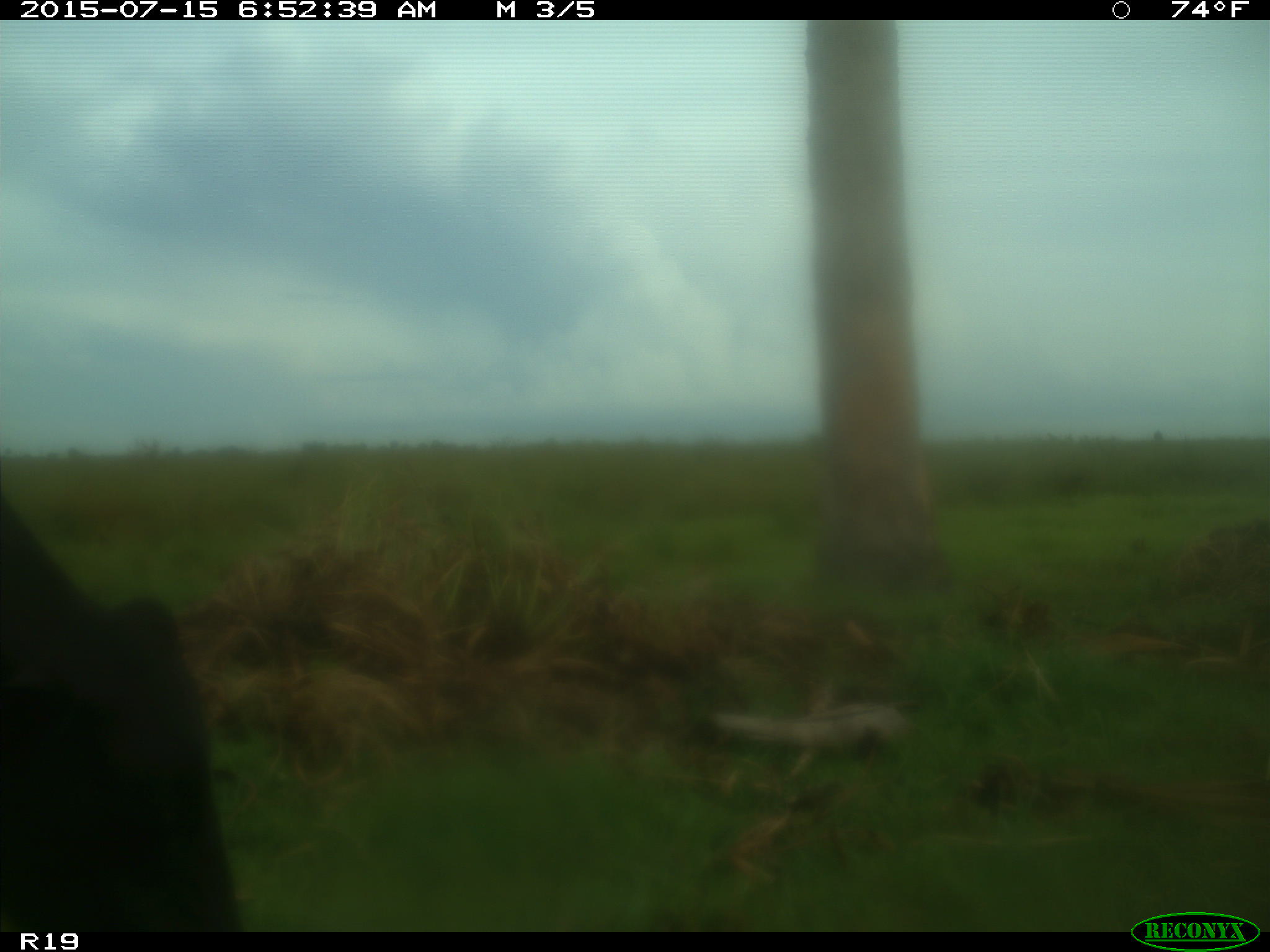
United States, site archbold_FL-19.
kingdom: Animalia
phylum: Chordata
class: Mammalia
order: Artiodactyla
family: Bovidae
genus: Bos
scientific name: Bos taurus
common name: domestic cow